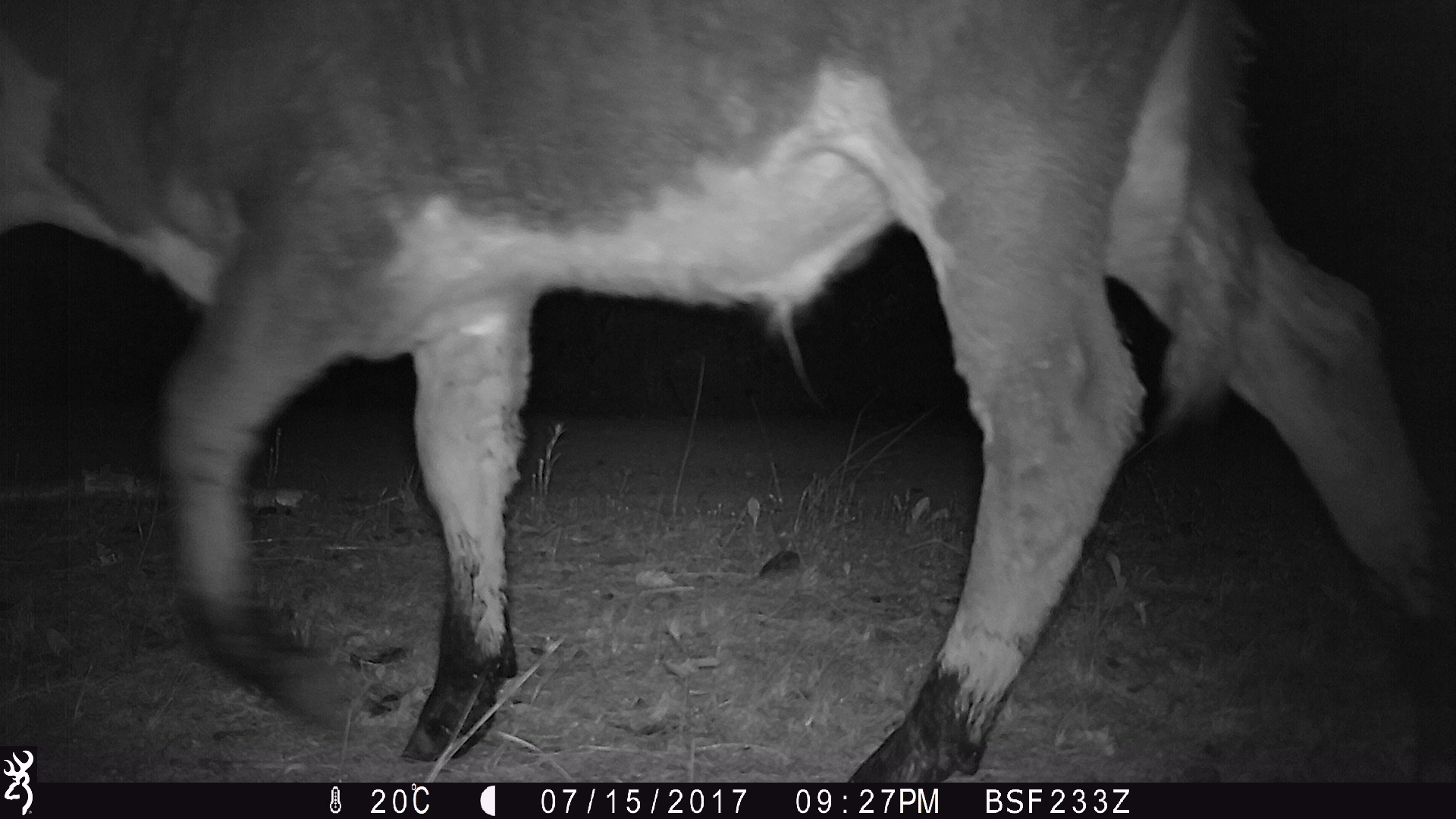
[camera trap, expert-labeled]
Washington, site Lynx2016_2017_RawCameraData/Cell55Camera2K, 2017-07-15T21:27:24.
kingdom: Animalia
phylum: Chordata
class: Mammalia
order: Artiodactyla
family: Bovidae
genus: Bos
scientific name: Bos taurus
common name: domestic cattle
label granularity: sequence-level